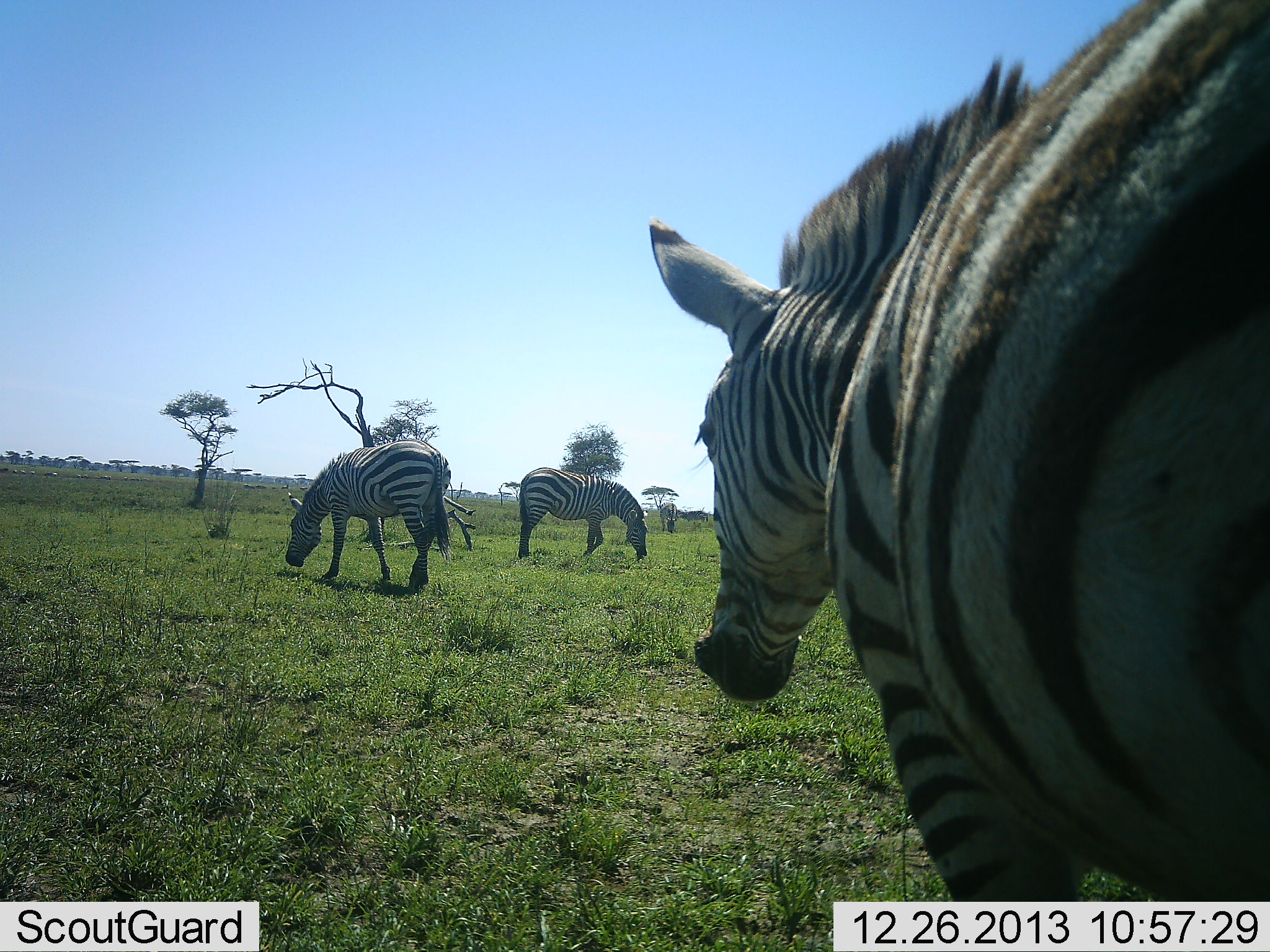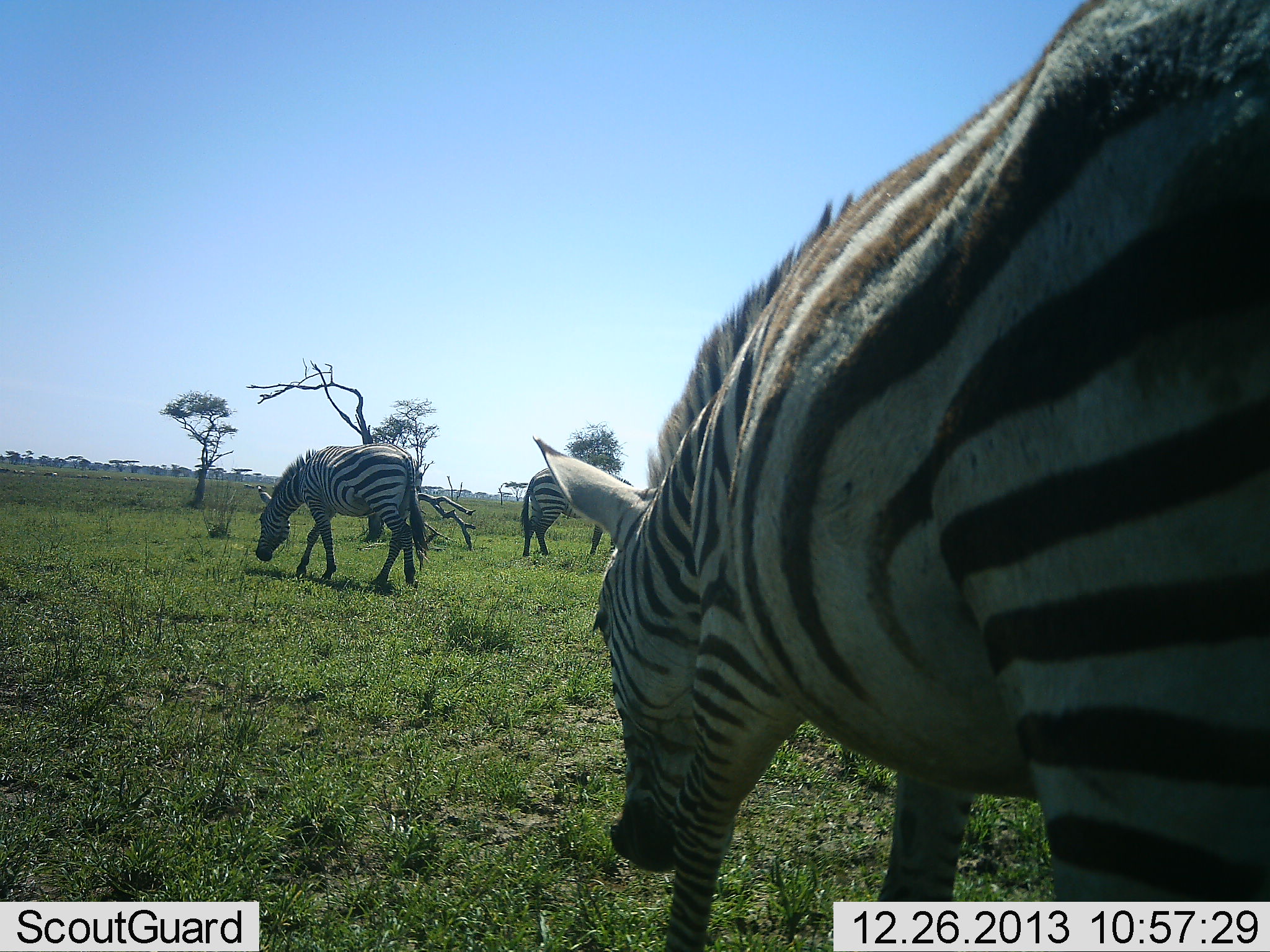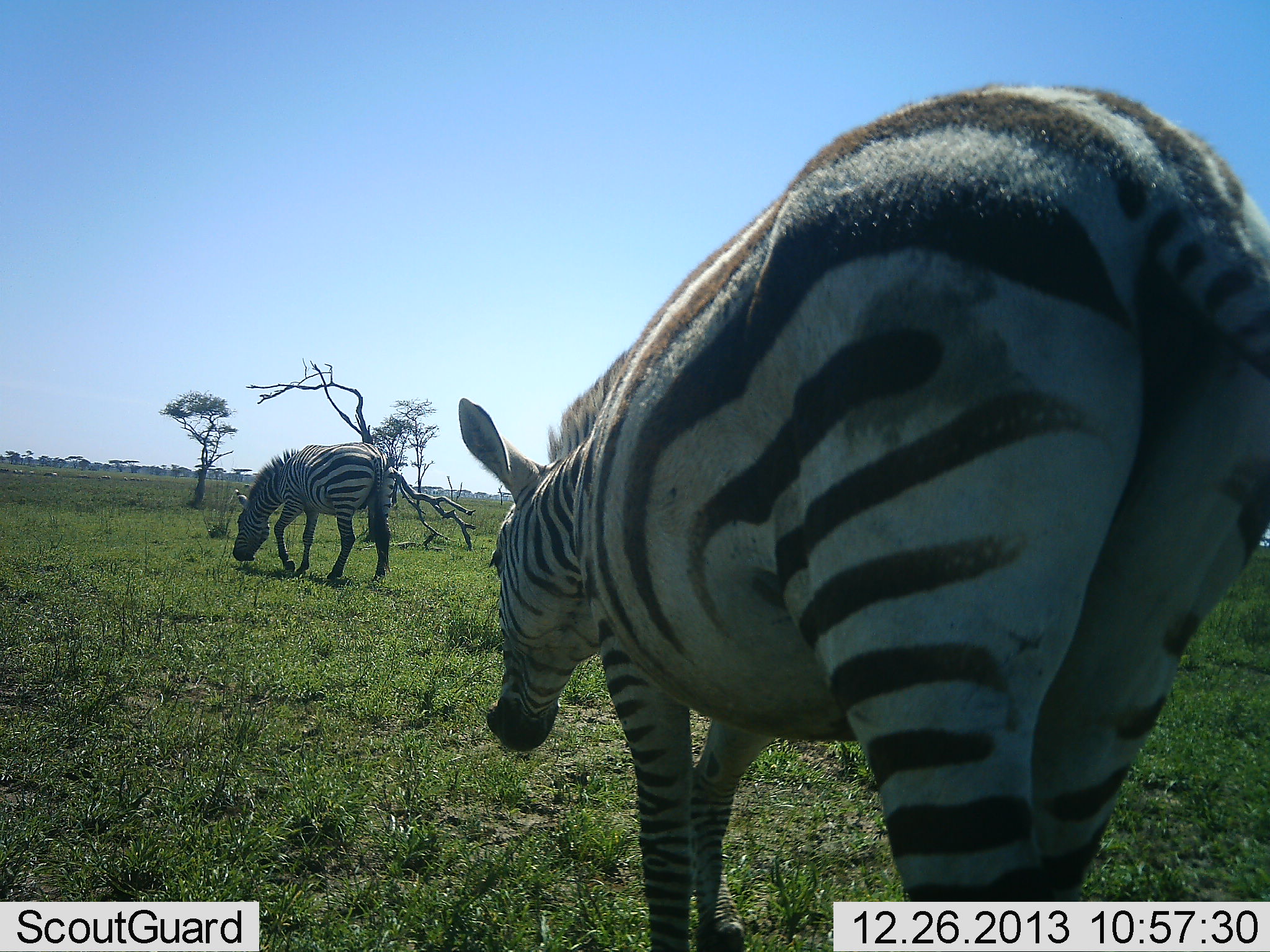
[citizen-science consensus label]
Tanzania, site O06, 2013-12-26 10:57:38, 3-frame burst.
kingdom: Animalia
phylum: Chordata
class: Mammalia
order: Perissodactyla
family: Equidae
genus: Equus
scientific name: Equus quagga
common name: plains zebra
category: zebra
Zebra (plains zebra) (Equus quagga), count 3. Behavior (volunteer vote fractions): standing 10%, resting 0%, moving 80%, interacting 0%. Young present (vote fraction): 0%. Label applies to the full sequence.